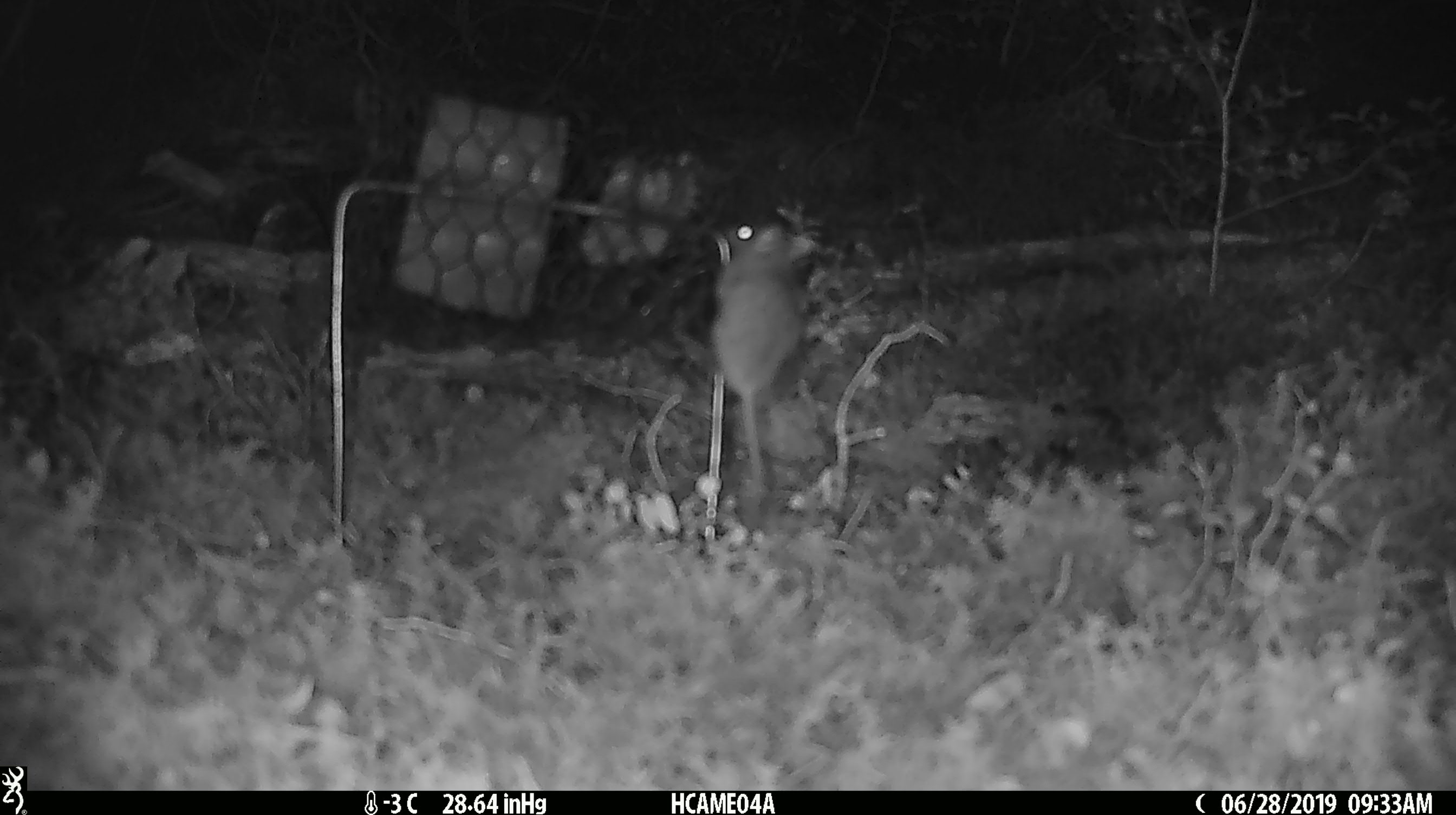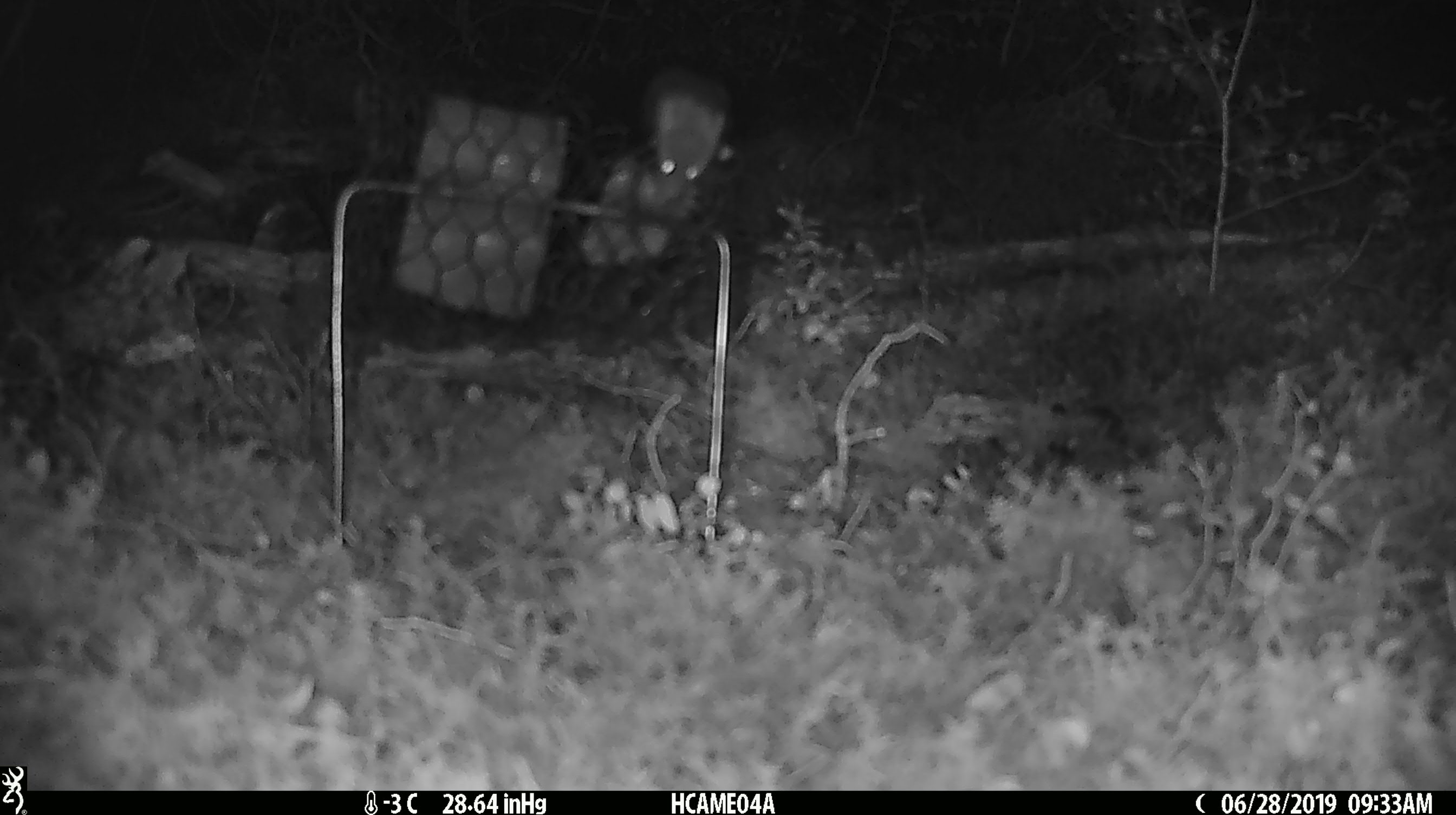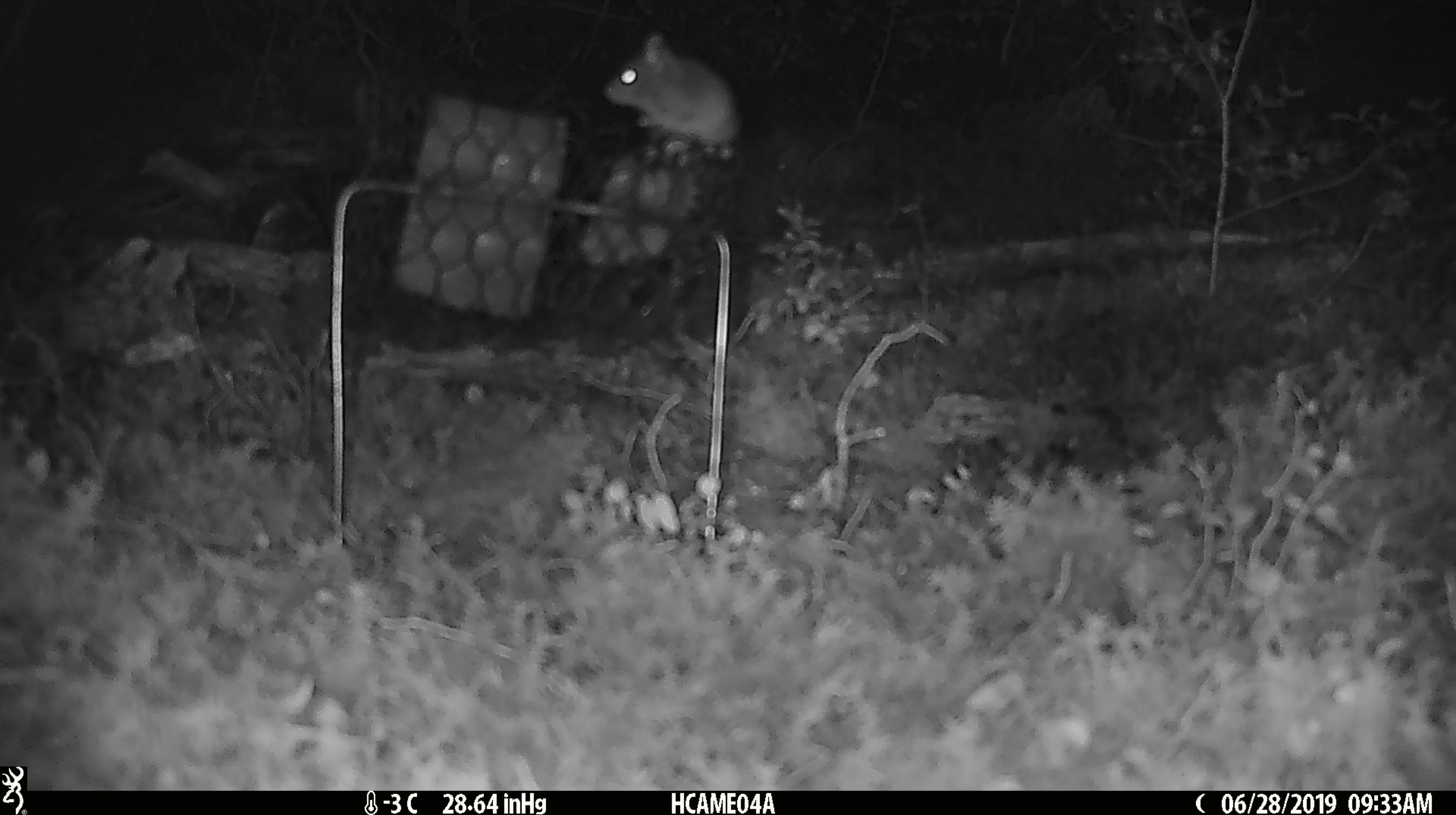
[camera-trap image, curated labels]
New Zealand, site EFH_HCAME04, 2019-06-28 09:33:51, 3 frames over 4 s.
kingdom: Animalia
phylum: Chordata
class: Mammalia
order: Rodentia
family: Muridae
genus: Mus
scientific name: Mus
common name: mouse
Mouse (Mus).